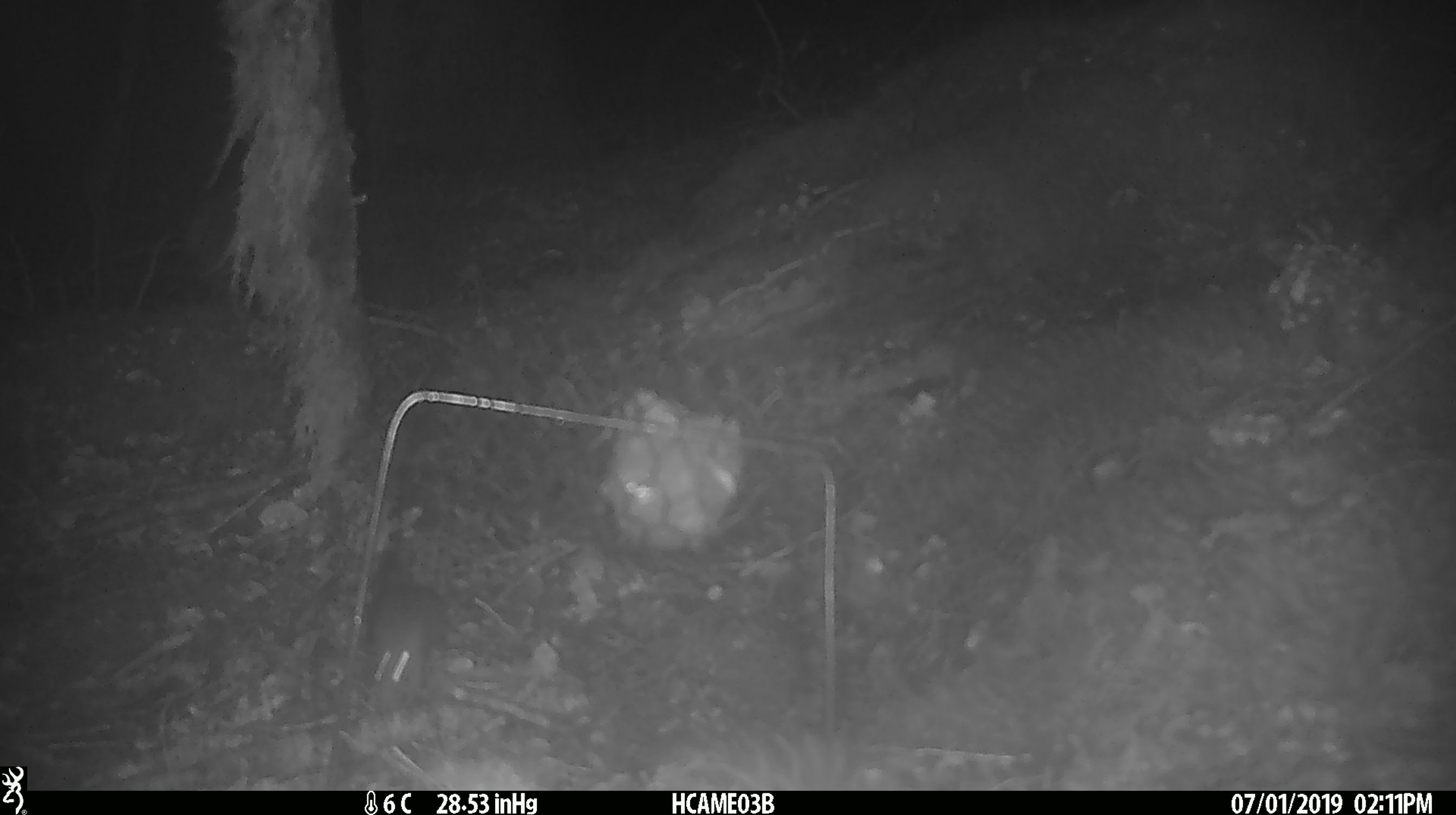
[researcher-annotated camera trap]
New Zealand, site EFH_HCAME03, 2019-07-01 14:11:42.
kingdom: Animalia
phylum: Chordata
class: Mammalia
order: Rodentia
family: Muridae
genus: Mus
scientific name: Mus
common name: mouse